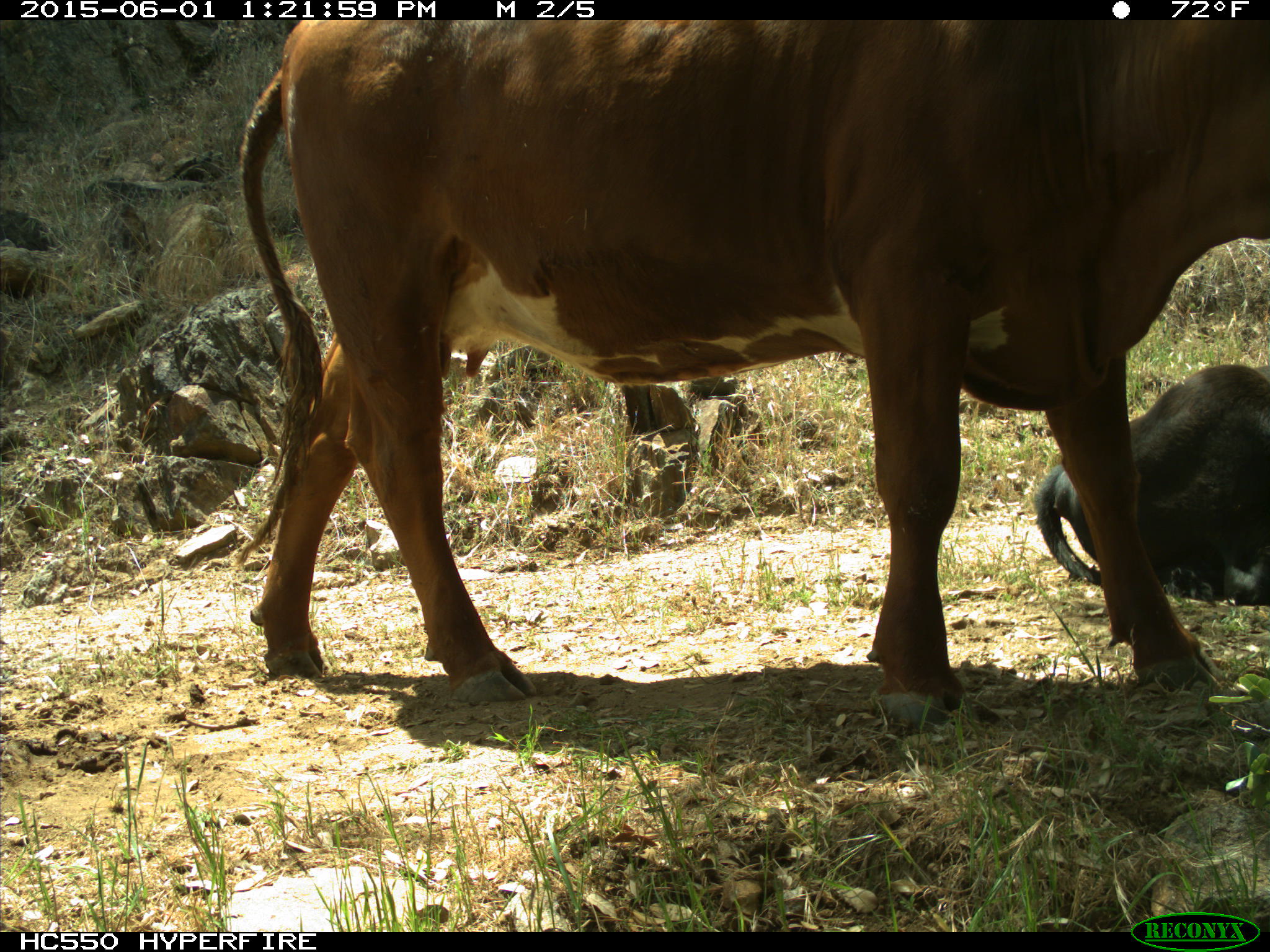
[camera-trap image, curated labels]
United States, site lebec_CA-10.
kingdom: Animalia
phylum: Chordata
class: Mammalia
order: Artiodactyla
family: Bovidae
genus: Bos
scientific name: Bos taurus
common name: domestic cow